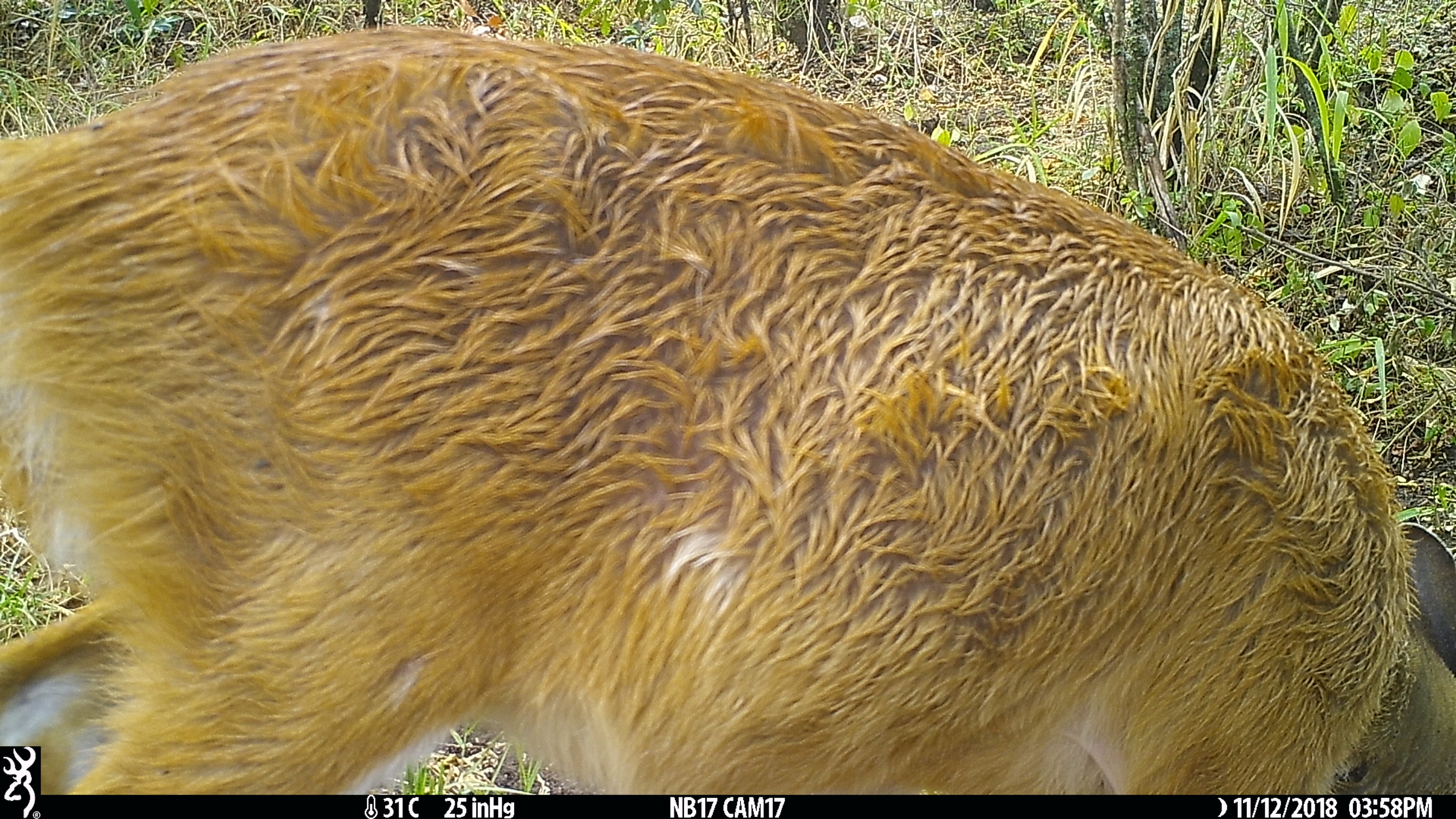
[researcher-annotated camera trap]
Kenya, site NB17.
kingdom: Animalia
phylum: Chordata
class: Mammalia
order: Artiodactyla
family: Bovidae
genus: Tragelaphus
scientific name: Tragelaphus scriptus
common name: bushbuck